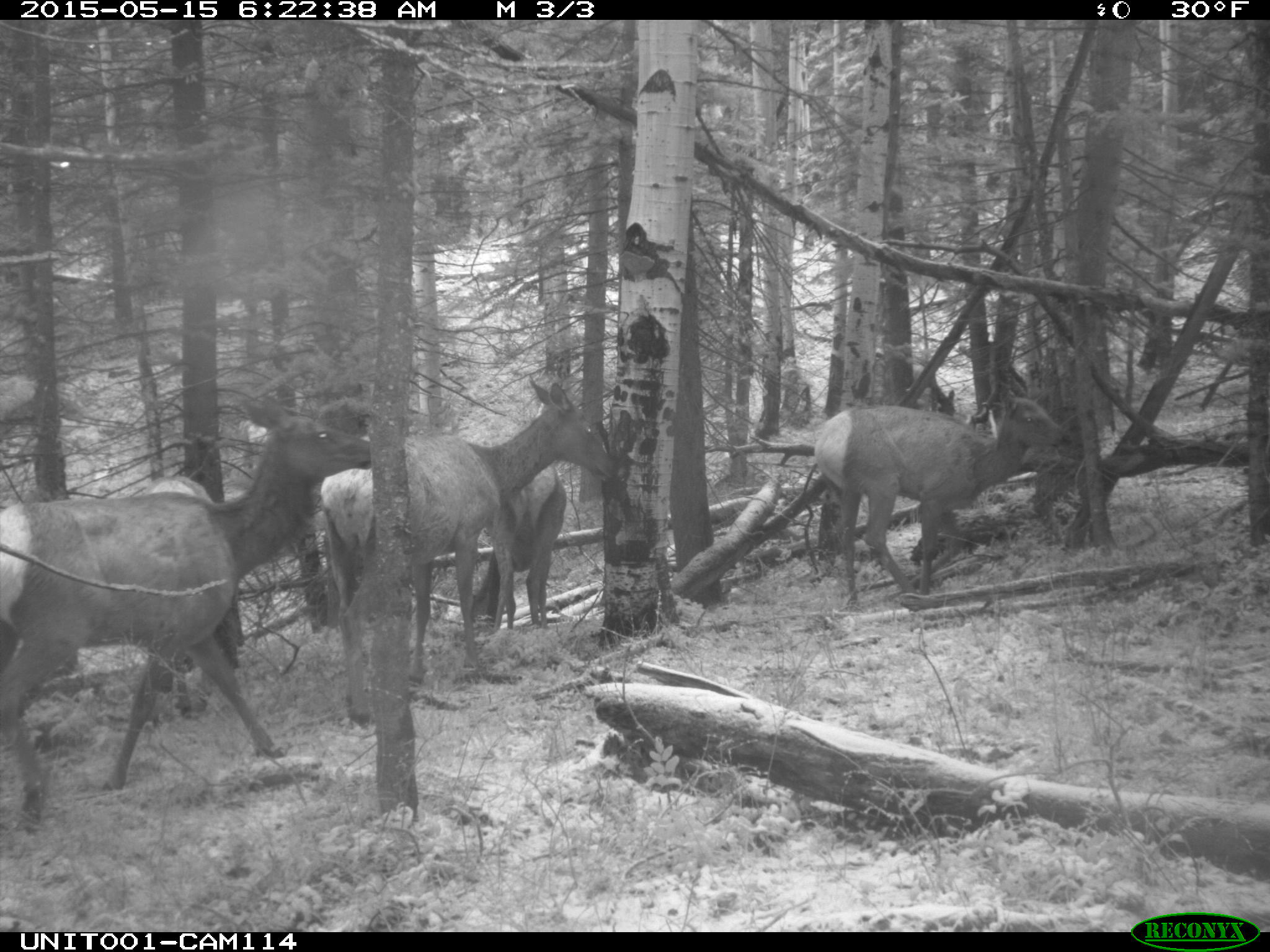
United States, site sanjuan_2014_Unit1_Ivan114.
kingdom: Animalia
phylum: Chordata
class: Mammalia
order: Artiodactyla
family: Cervidae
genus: Cervus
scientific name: Cervus elaphus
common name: red deer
Cervus elaphus (red deer).